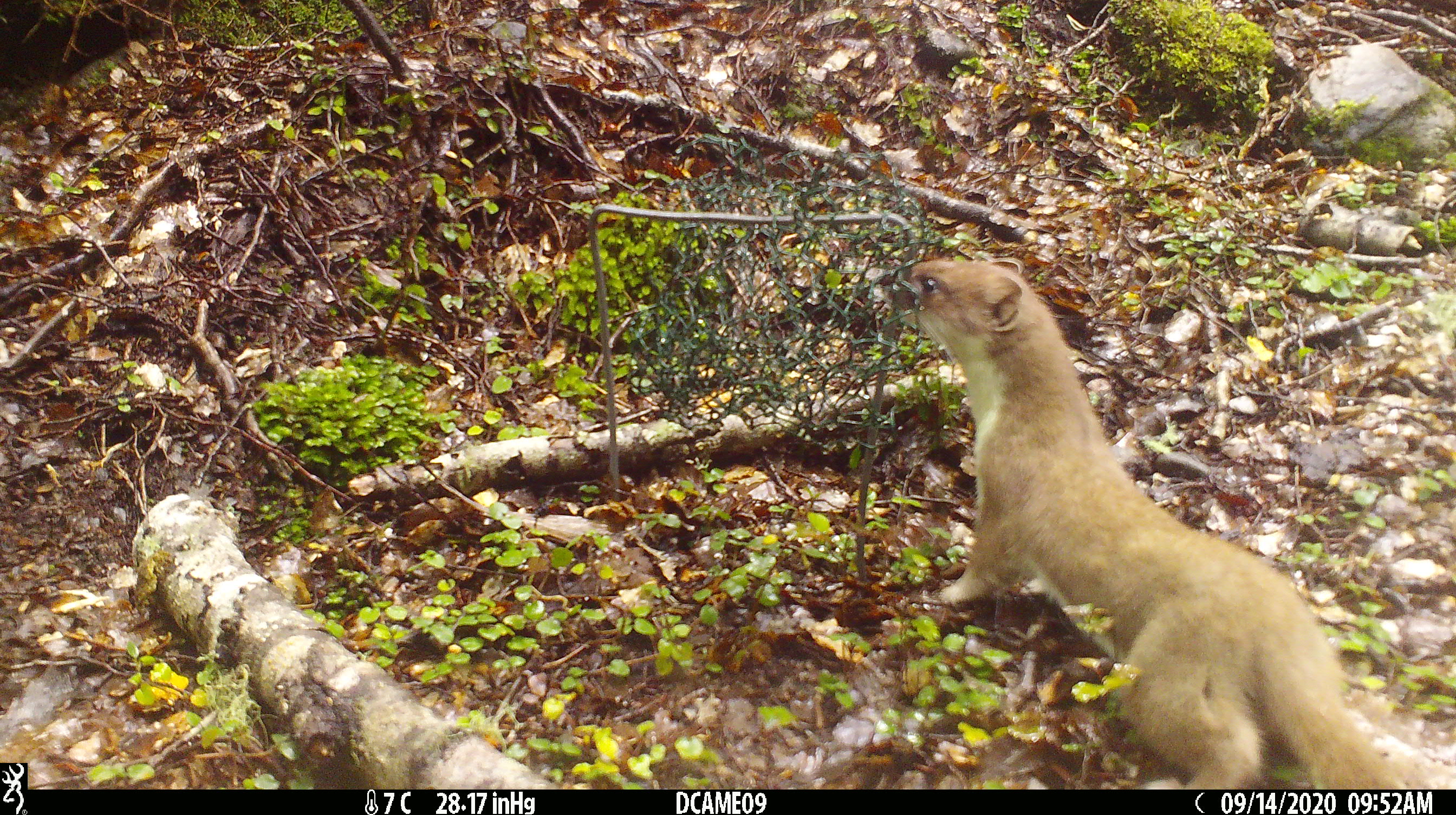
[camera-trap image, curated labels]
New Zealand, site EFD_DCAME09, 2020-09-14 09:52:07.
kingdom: Animalia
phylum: Chordata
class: Mammalia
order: Carnivora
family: Mustelidae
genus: Mustela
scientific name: Mustela erminea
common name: stoat